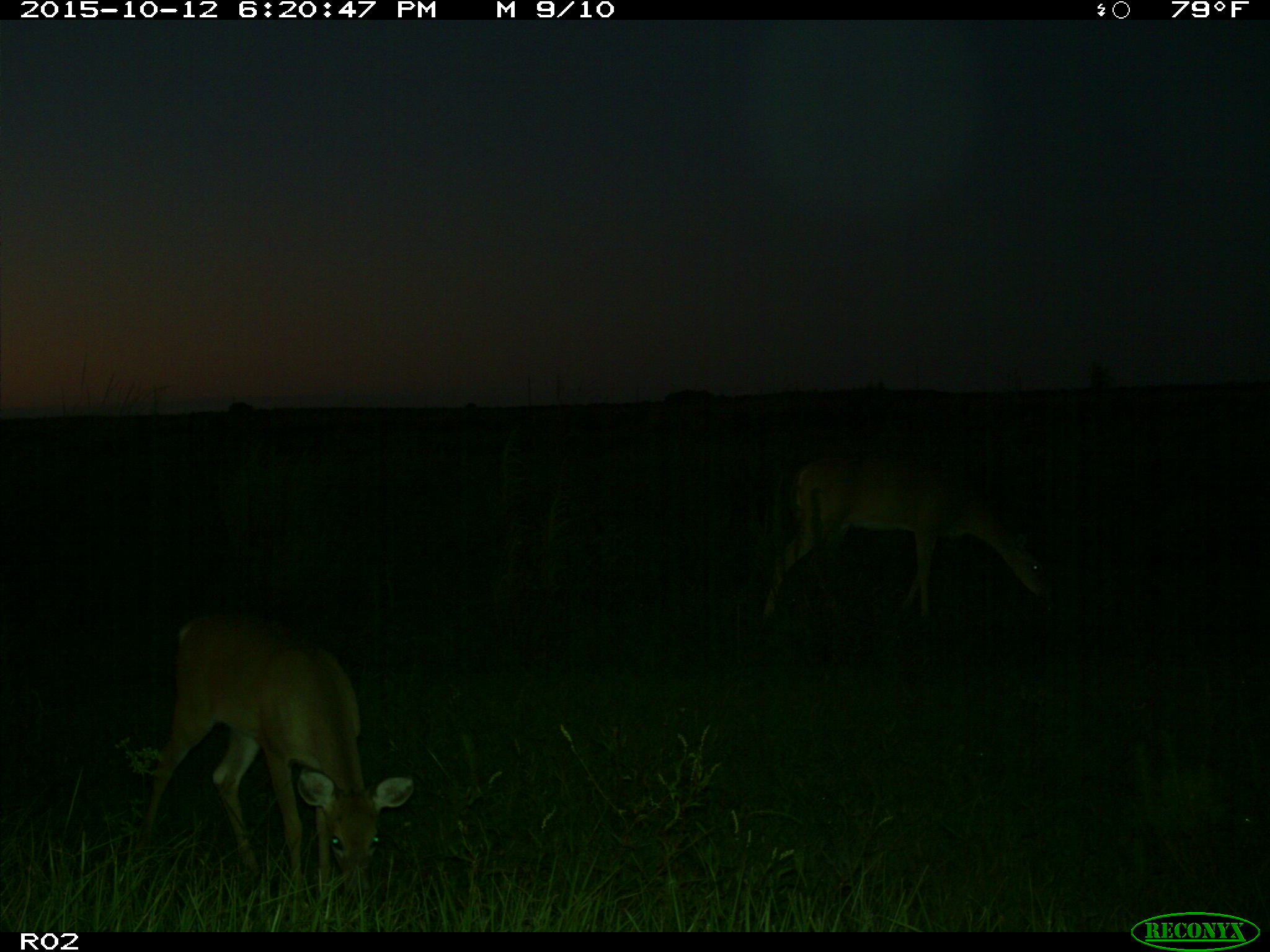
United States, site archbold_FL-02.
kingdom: Animalia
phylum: Chordata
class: Mammalia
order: Artiodactyla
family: Cervidae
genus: Odocoileus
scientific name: Odocoileus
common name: deer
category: unidentified deer